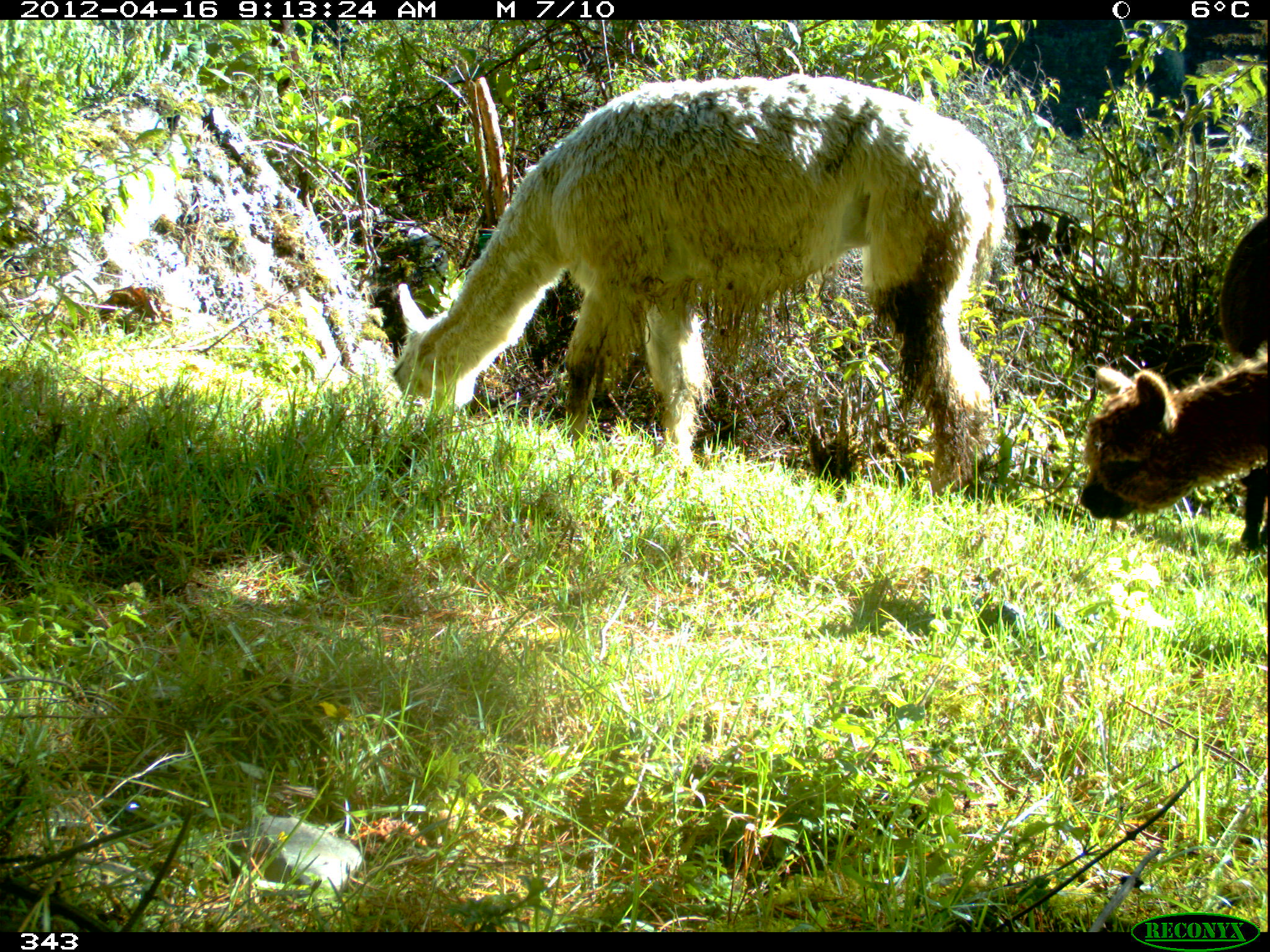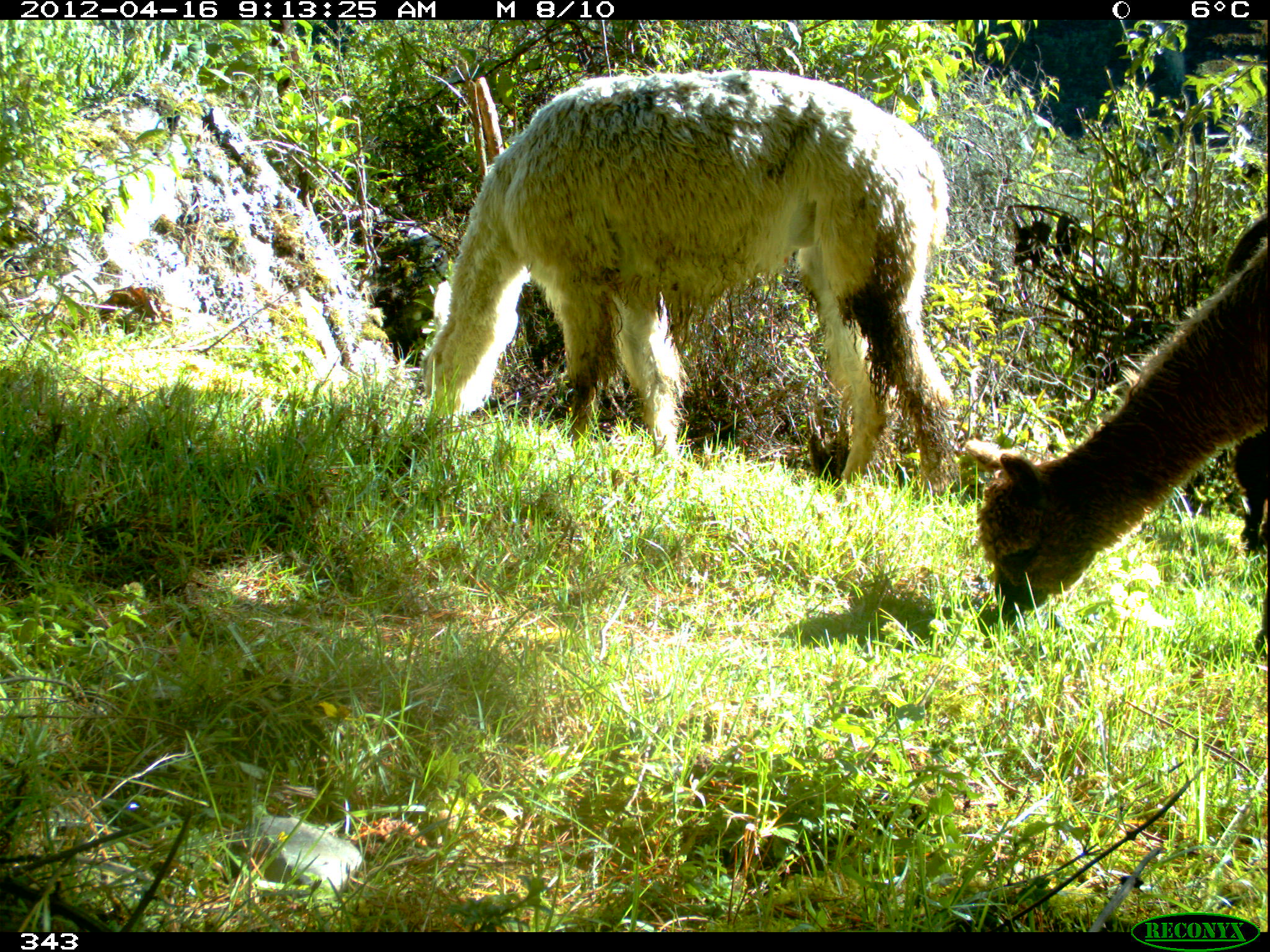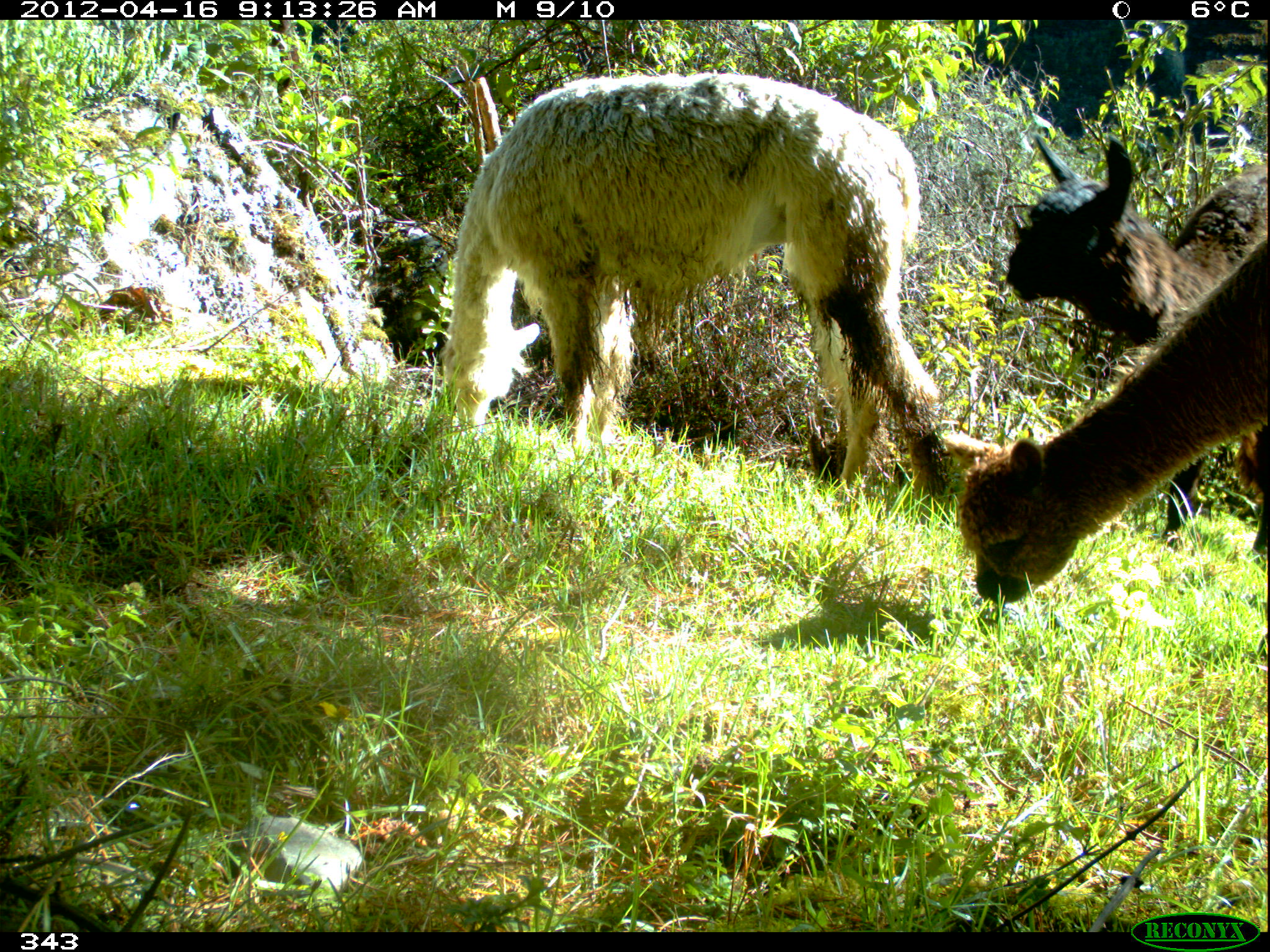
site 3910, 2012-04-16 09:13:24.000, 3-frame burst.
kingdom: Animalia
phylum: Chordata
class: Mammalia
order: Artiodactyla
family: Camelidae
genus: Vicugna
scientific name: Vicugna pacos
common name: alpaca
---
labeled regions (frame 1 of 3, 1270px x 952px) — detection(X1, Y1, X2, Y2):
vicugna pacos: detection(390, 72, 1012, 496); detection(1075, 352, 1267, 525); detection(1218, 214, 1269, 549)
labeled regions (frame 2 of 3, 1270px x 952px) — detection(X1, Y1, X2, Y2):
vicugna pacos: detection(414, 67, 959, 501); detection(960, 244, 1267, 621); detection(1220, 217, 1267, 551)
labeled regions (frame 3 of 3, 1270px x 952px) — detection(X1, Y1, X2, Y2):
vicugna pacos: detection(440, 66, 944, 500); detection(941, 240, 1267, 605); detection(1005, 133, 1267, 553)